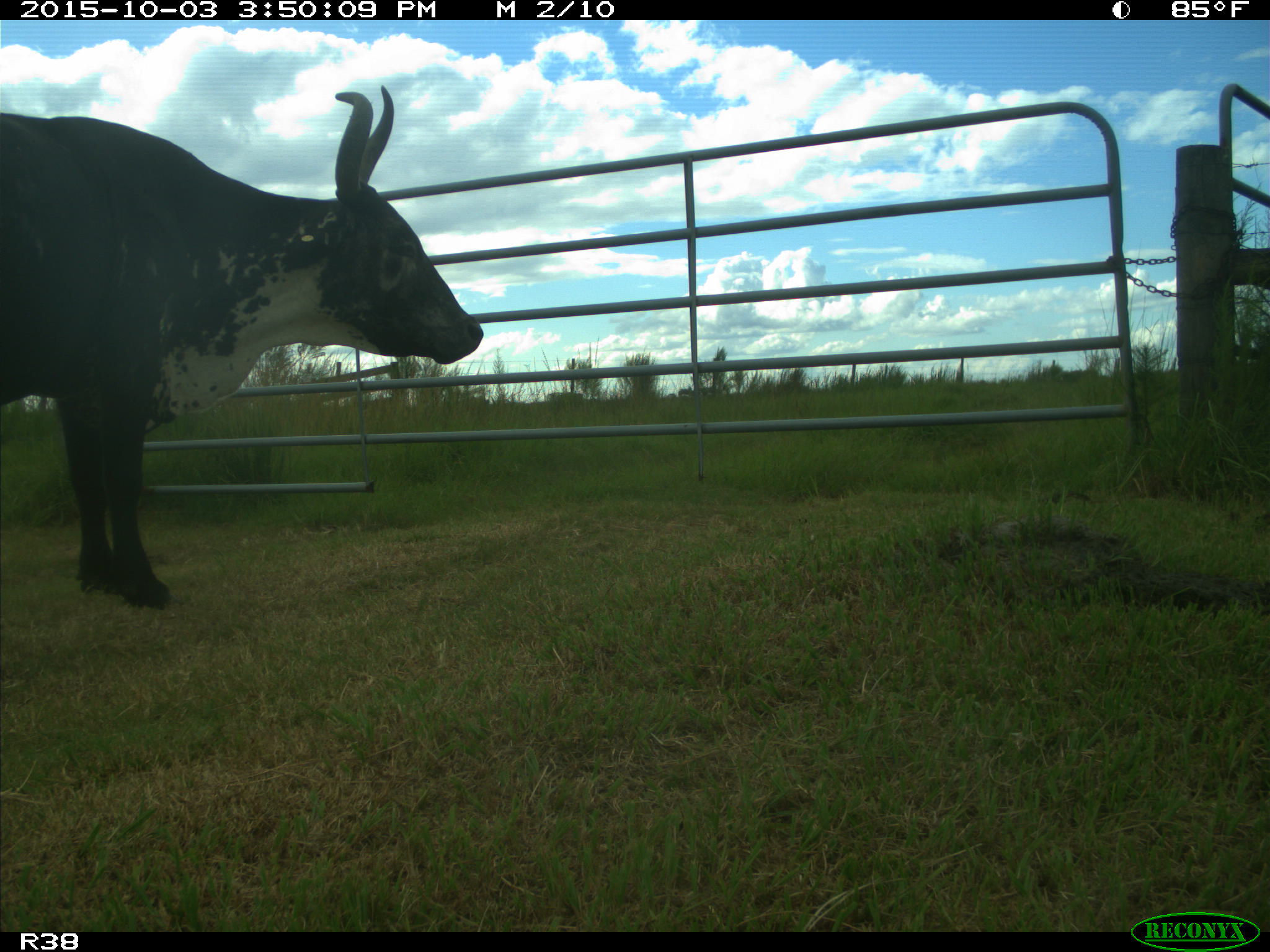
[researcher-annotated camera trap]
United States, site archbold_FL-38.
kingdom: Animalia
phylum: Chordata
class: Mammalia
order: Artiodactyla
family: Bovidae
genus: Bos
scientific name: Bos taurus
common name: domestic cow